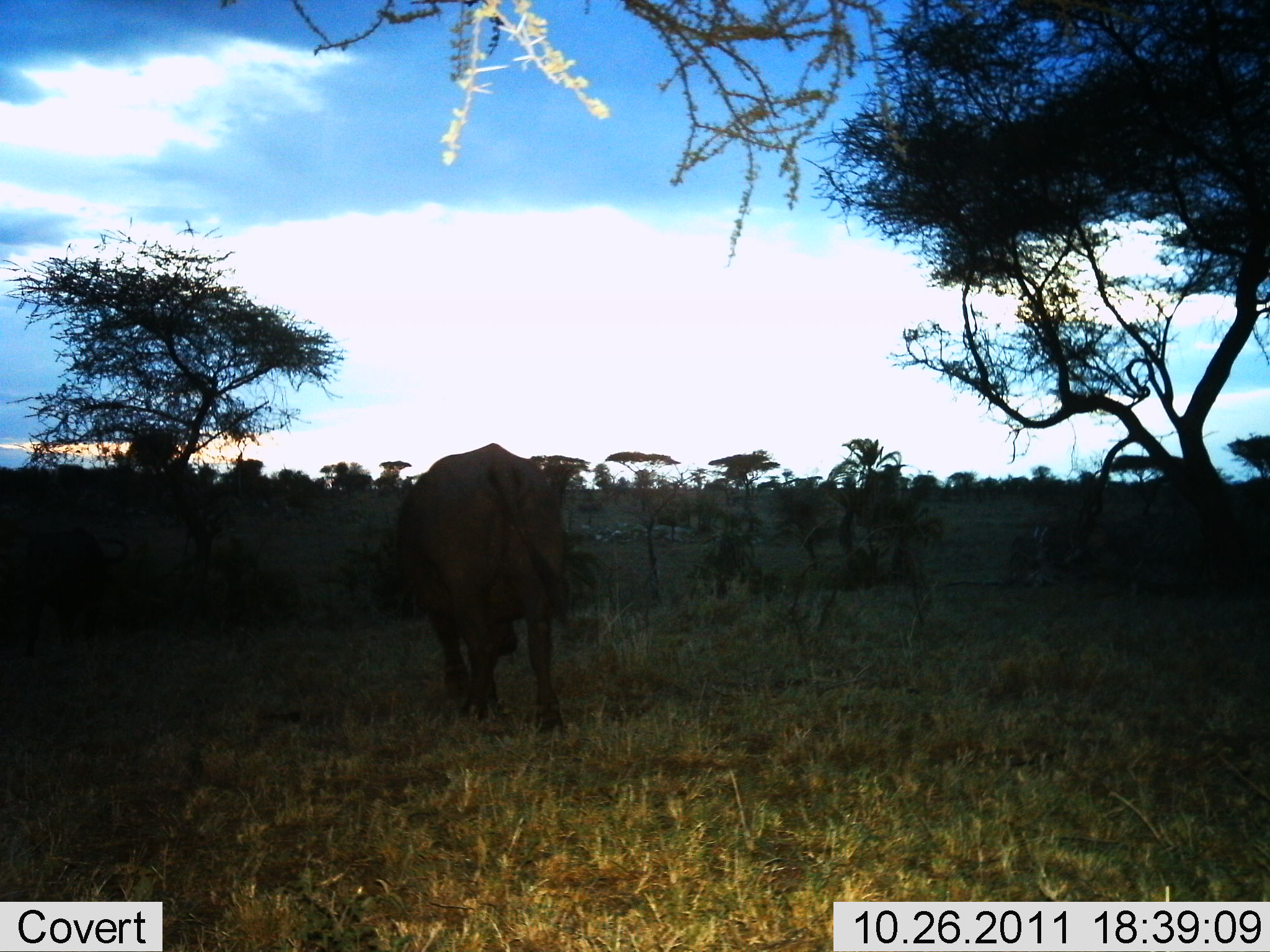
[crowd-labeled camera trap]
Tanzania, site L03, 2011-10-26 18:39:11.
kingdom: Animalia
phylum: Chordata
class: Mammalia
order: Artiodactyla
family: Bovidae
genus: Syncerus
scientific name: Syncerus caffer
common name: cape buffalo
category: buffalo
Buffalo (cape buffalo) (Syncerus caffer), count 1. Behavior (volunteer vote fractions): standing 38%, resting 0%, moving 62%, interacting 0%. Young present (vote fraction): 0%. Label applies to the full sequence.